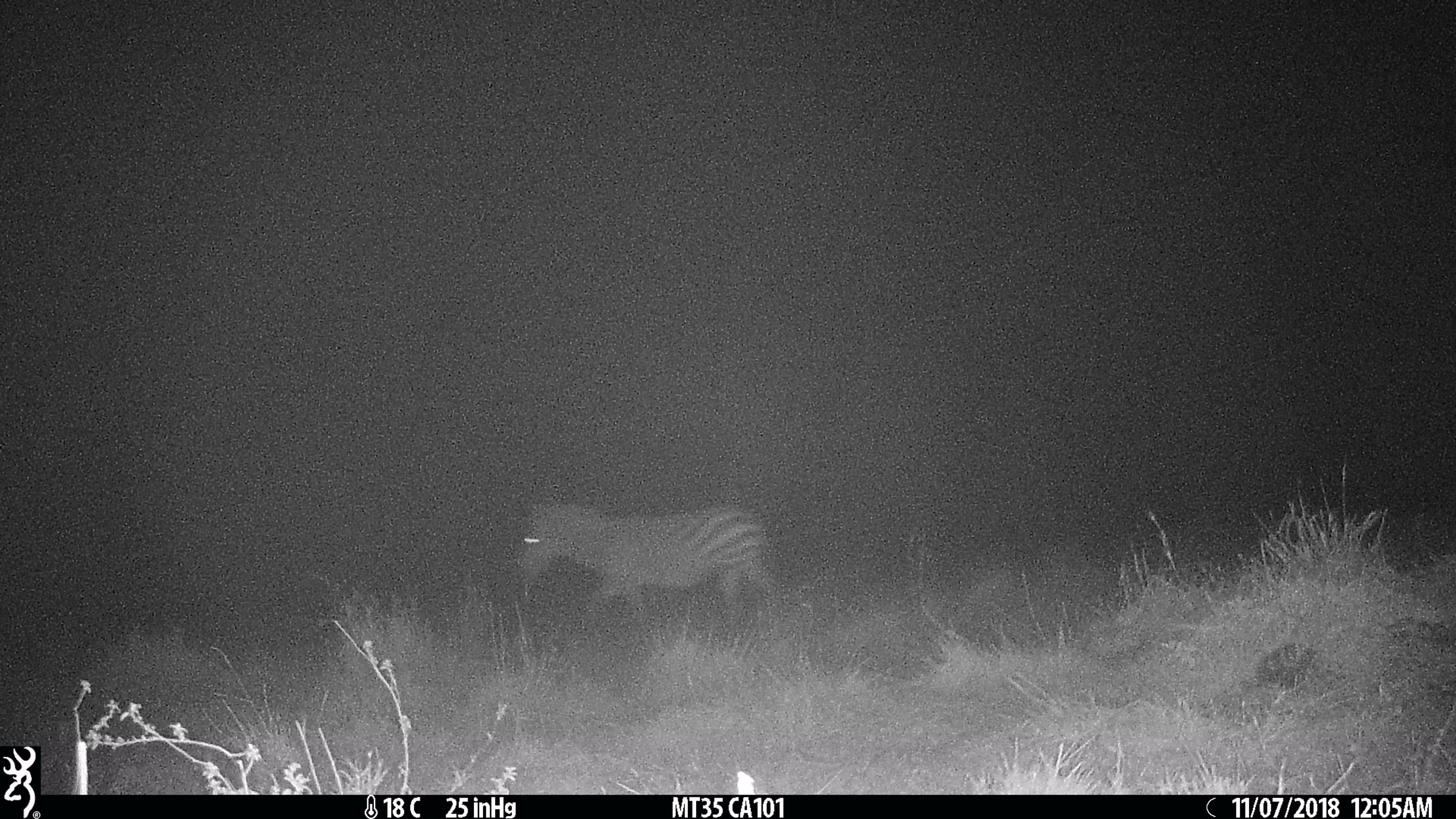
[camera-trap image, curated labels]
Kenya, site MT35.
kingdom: Animalia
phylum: Chordata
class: Mammalia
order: Perissodactyla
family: Equidae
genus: Equus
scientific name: Equus quagga burchellii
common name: burchell's zebra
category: zebra